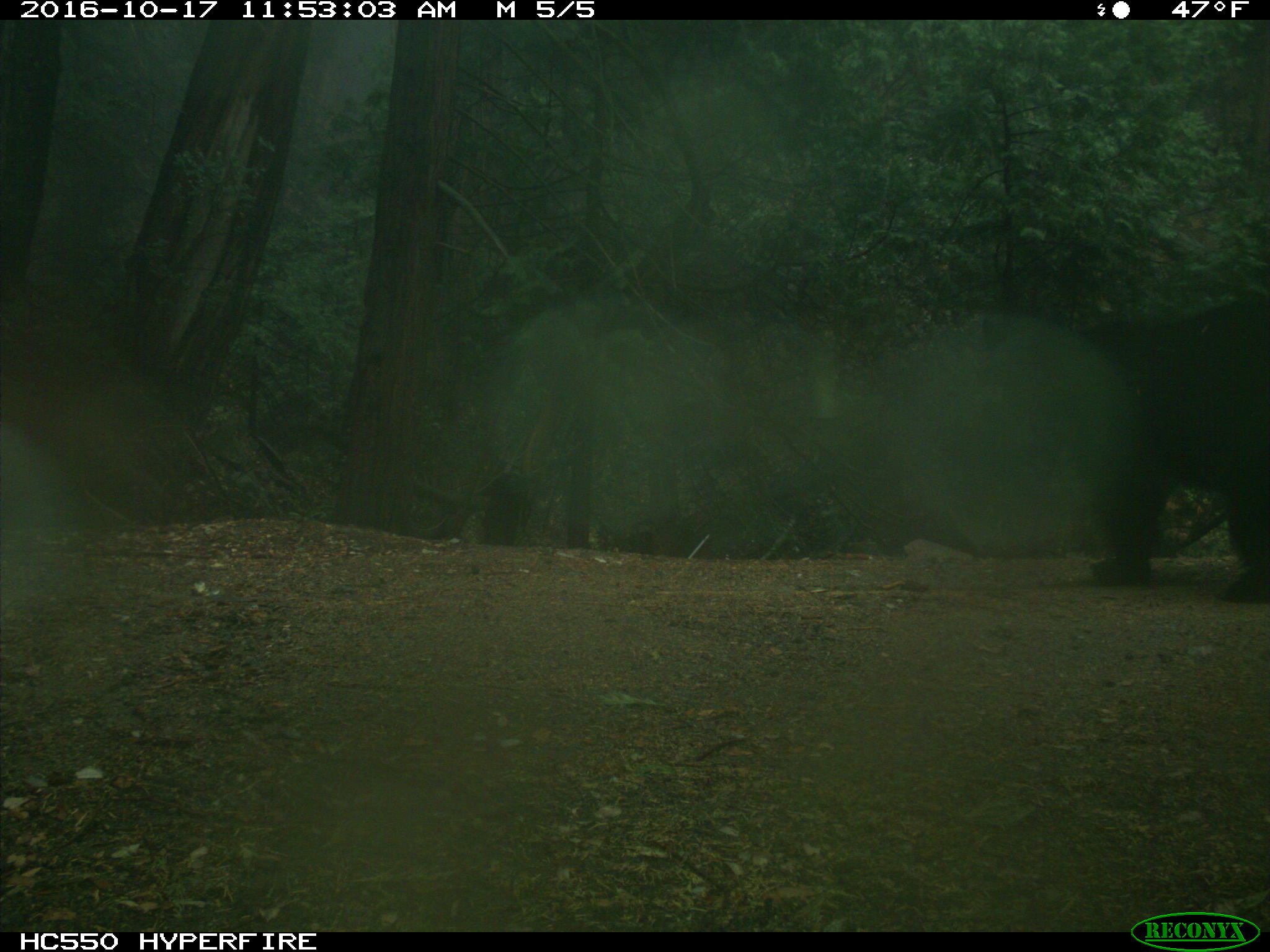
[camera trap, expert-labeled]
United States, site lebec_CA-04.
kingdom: Animalia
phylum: Chordata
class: Mammalia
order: Carnivora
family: Ursidae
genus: Ursus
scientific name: Ursus americanus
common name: american black bear